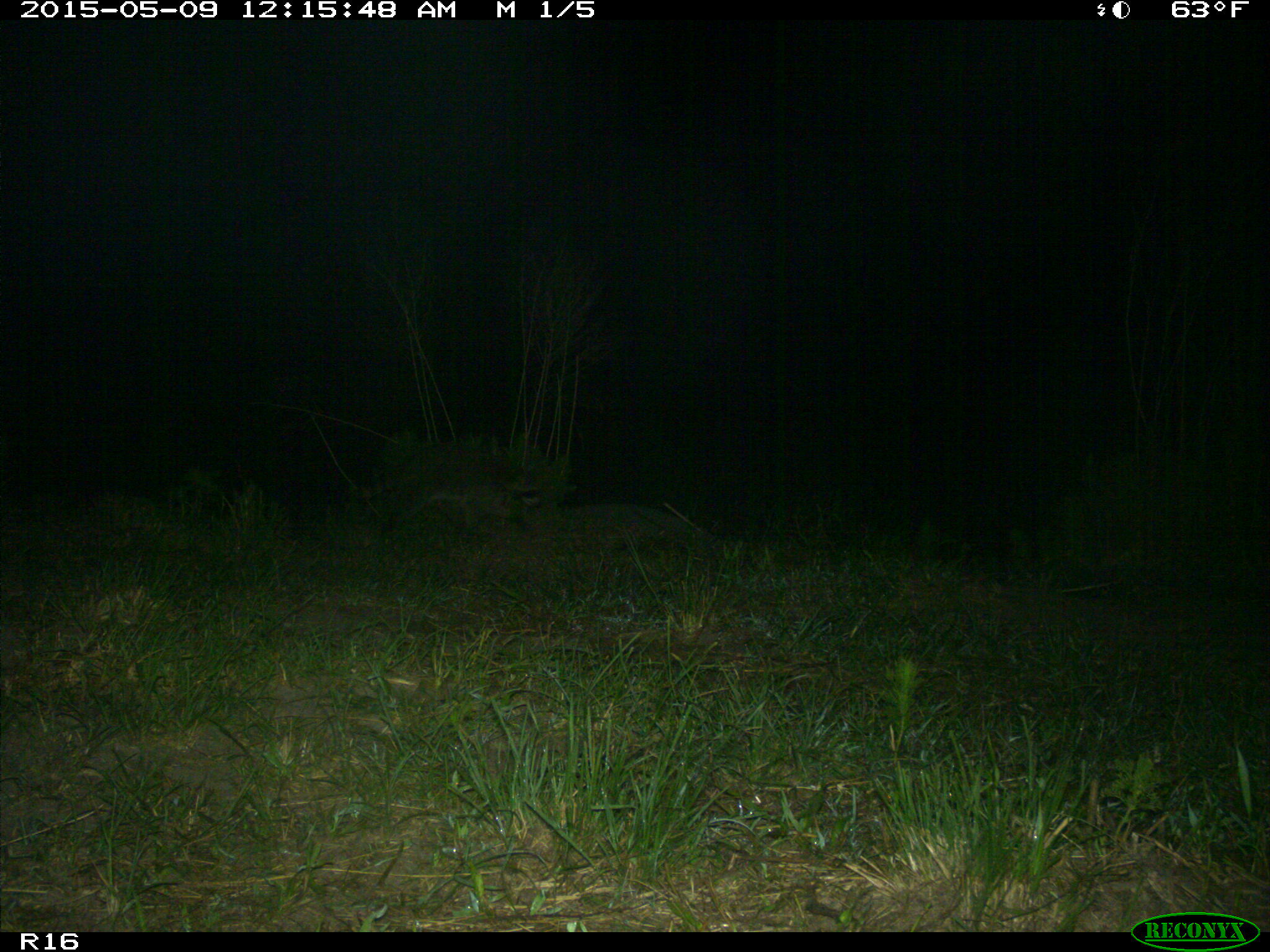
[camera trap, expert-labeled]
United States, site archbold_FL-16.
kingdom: Animalia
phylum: Chordata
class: Mammalia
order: Artiodactyla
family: Bovidae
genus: Bos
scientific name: Bos taurus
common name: domestic cow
Bos taurus (domestic cow).